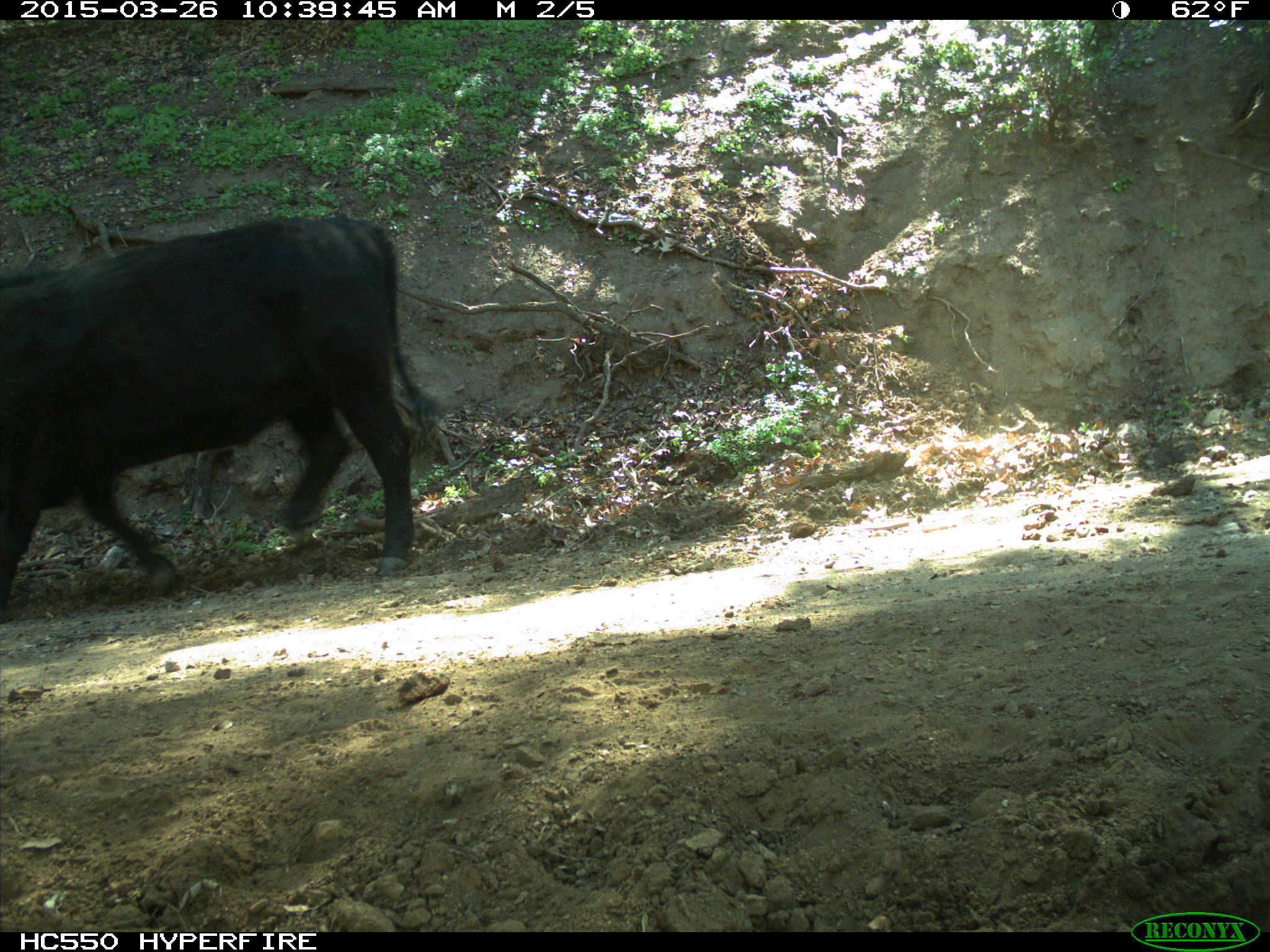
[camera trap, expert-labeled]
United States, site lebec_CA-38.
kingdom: Animalia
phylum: Chordata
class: Mammalia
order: Artiodactyla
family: Bovidae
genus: Bos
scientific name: Bos taurus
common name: domestic cow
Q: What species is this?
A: Bos taurus (domestic cow).